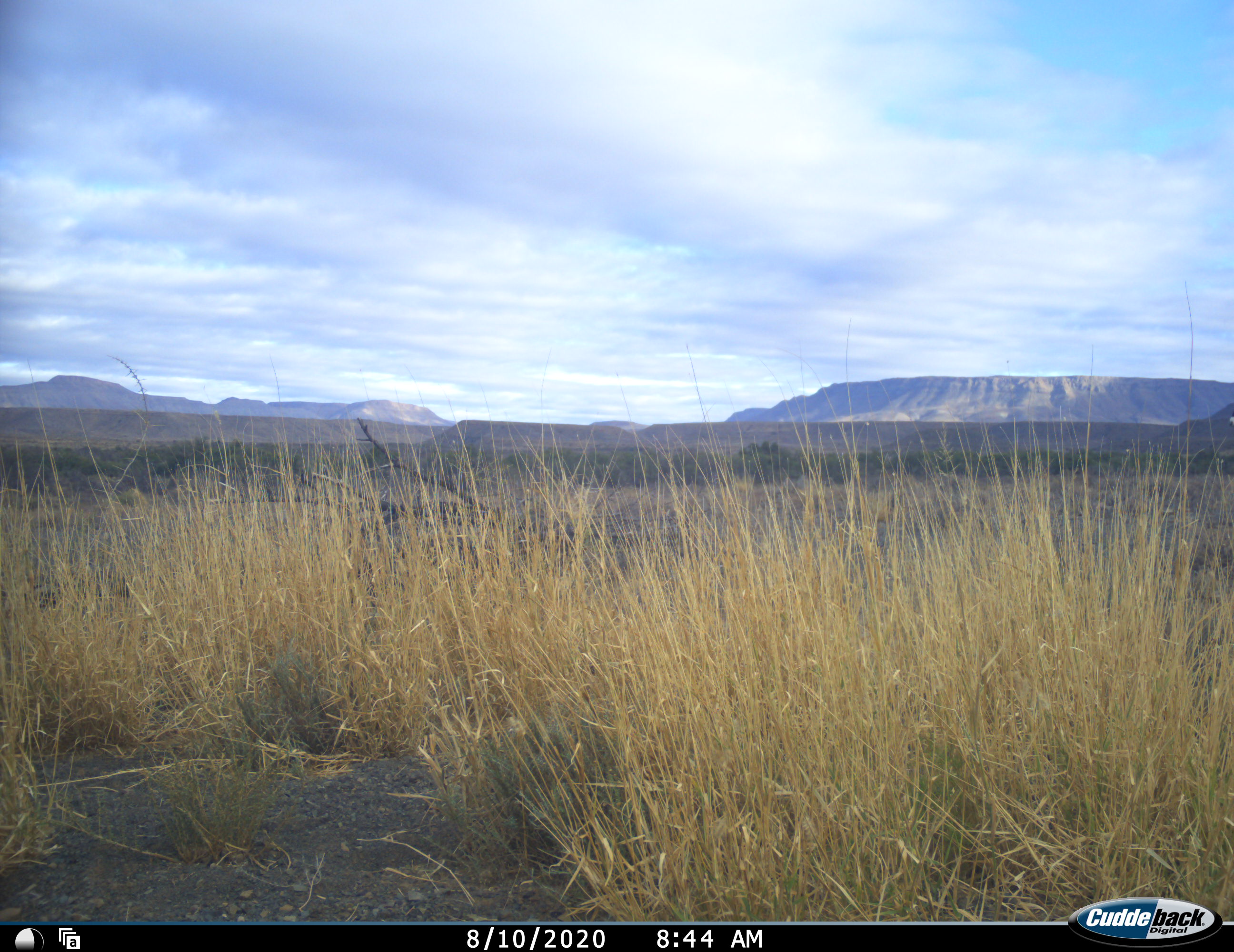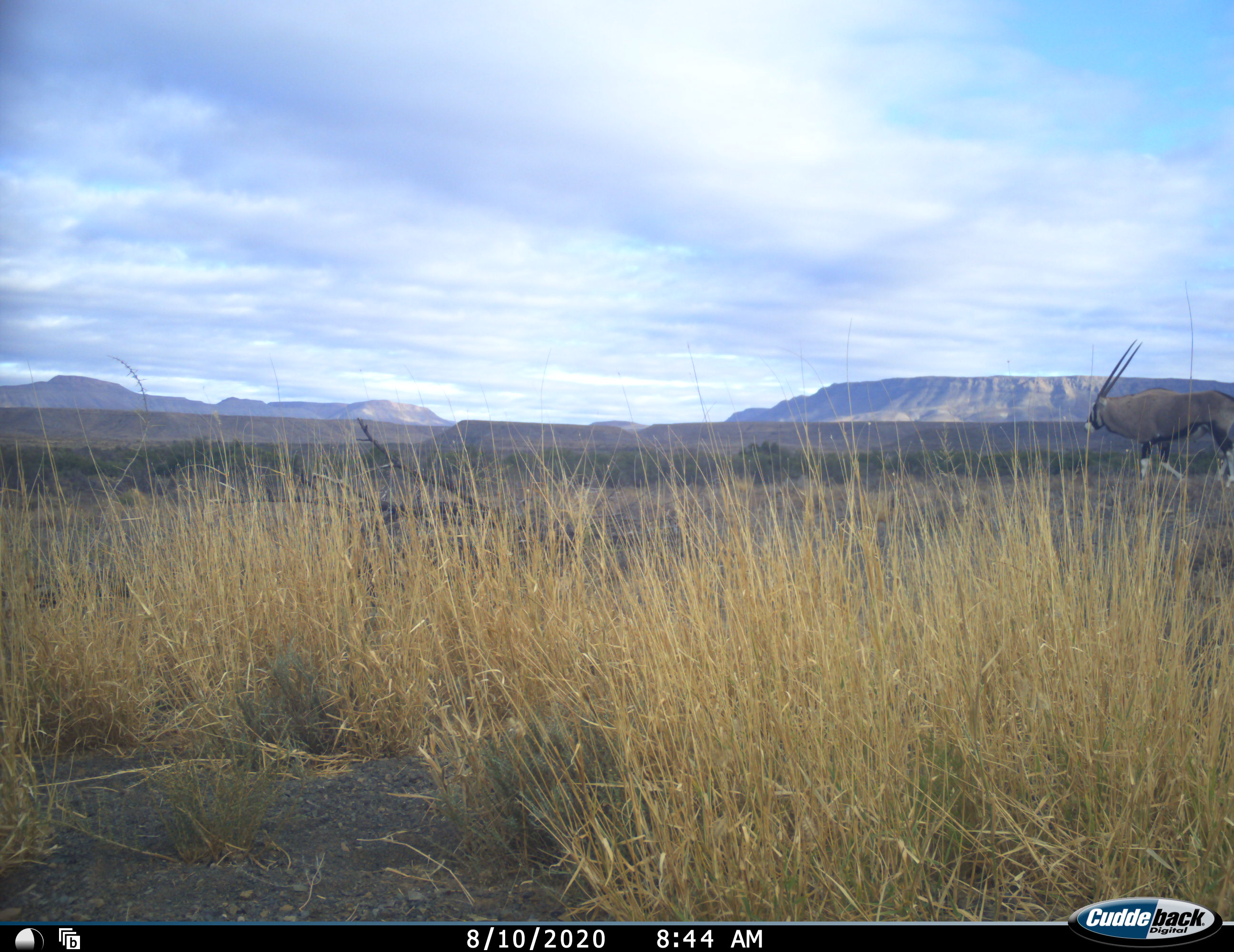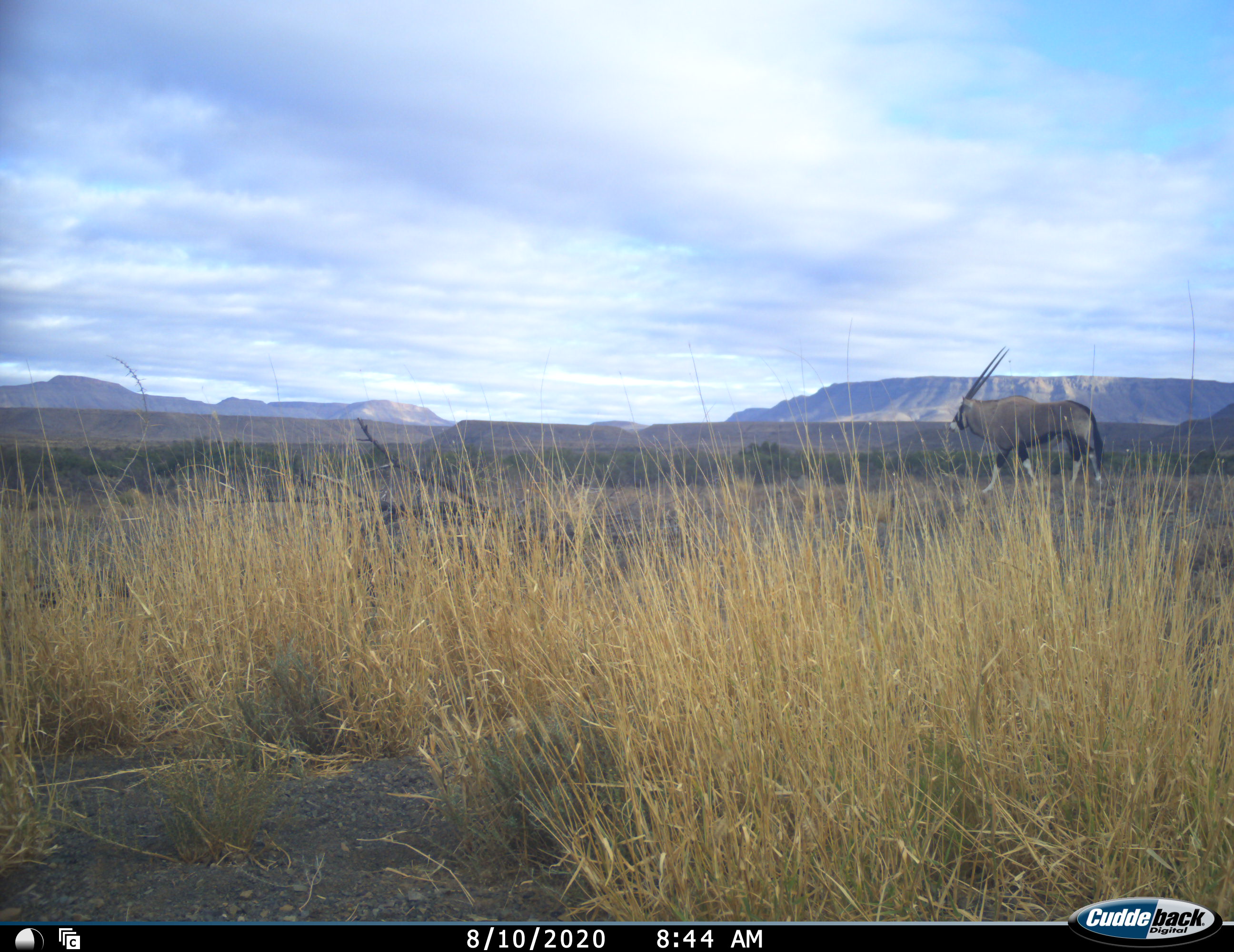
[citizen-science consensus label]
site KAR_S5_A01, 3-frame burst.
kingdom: Animalia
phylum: Chordata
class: Mammalia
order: Artiodactyla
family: Bovidae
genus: Oryx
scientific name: Oryx gazella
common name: gemsbok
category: oryx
Oryx (gemsbok) (Oryx gazella), count 1. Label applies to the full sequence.